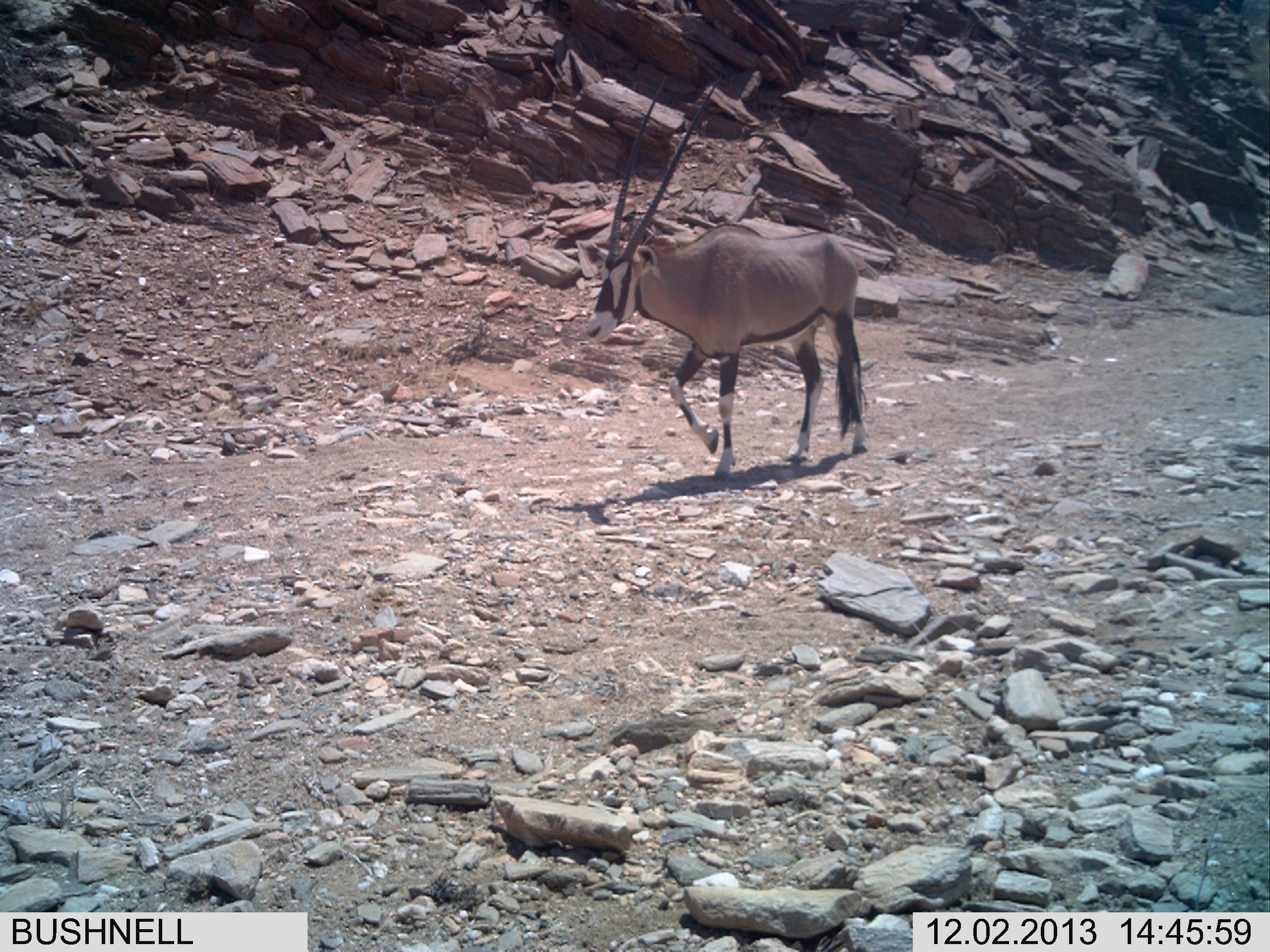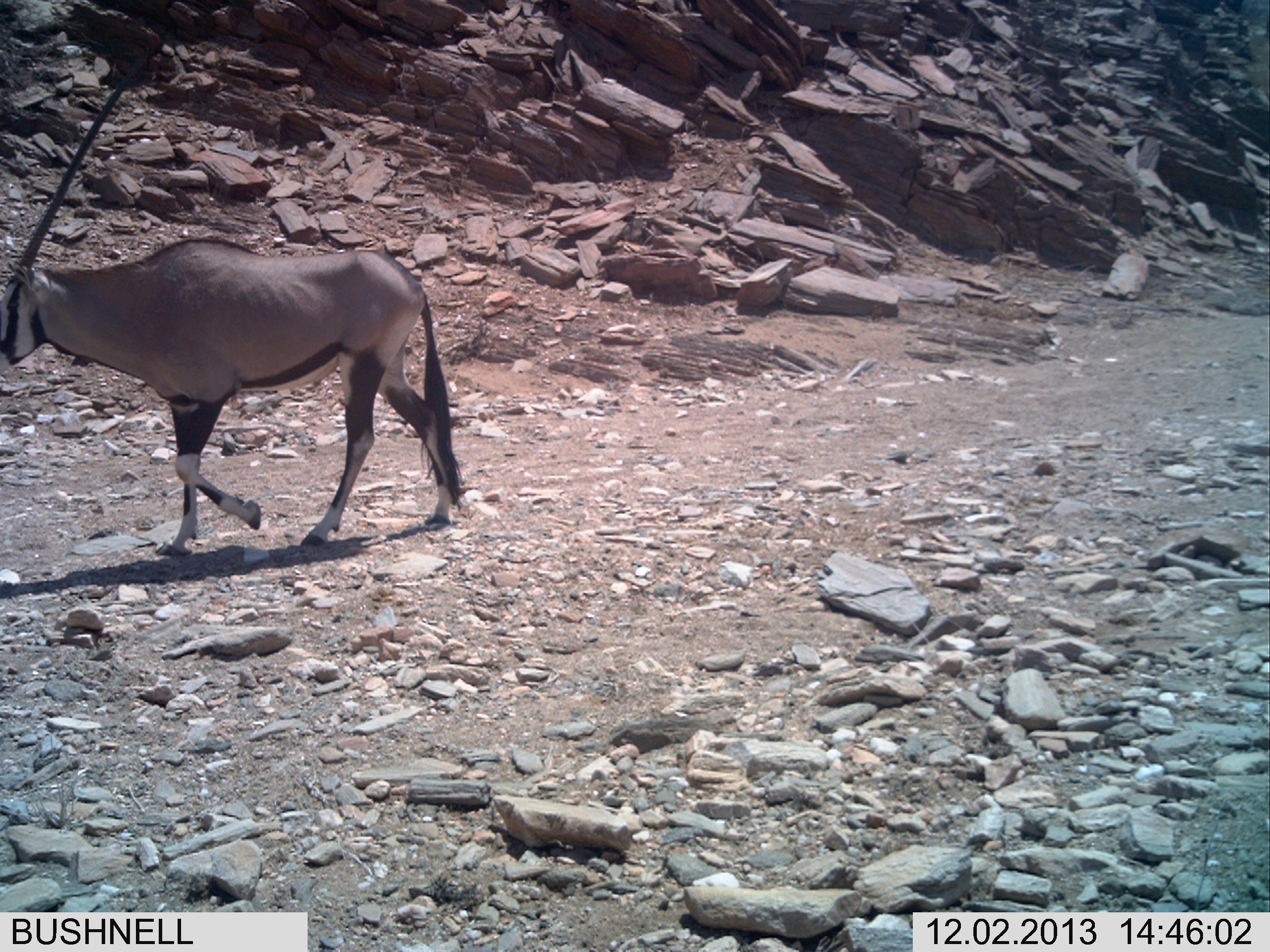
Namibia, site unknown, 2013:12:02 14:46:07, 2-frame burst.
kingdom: Animalia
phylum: Chordata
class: Mammalia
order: Artiodactyla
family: Bovidae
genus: Oryx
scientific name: Oryx gazella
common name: gemsbok